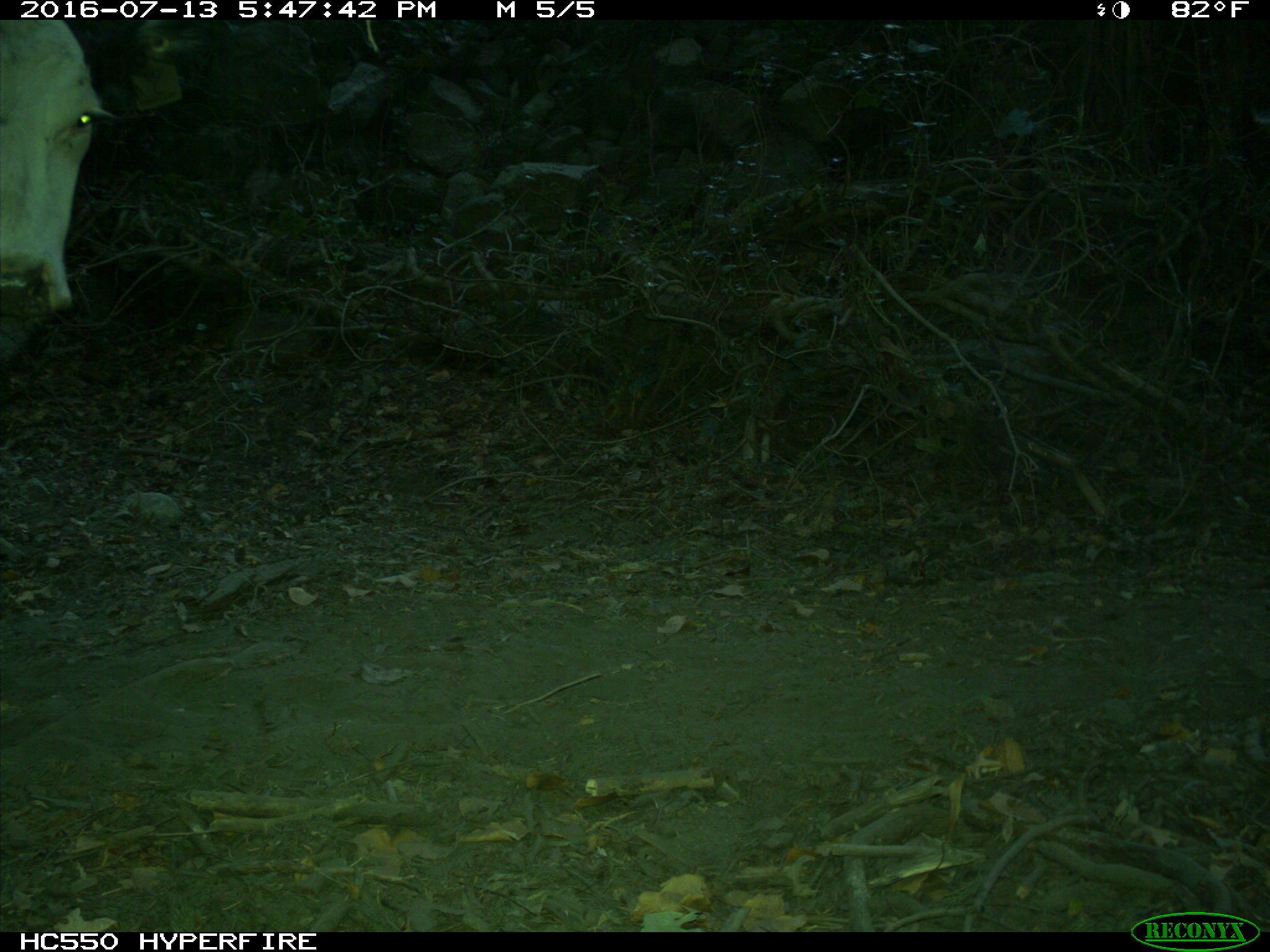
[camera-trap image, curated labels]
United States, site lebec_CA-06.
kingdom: Animalia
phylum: Chordata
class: Mammalia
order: Artiodactyla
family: Bovidae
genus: Bos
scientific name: Bos taurus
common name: domestic cow